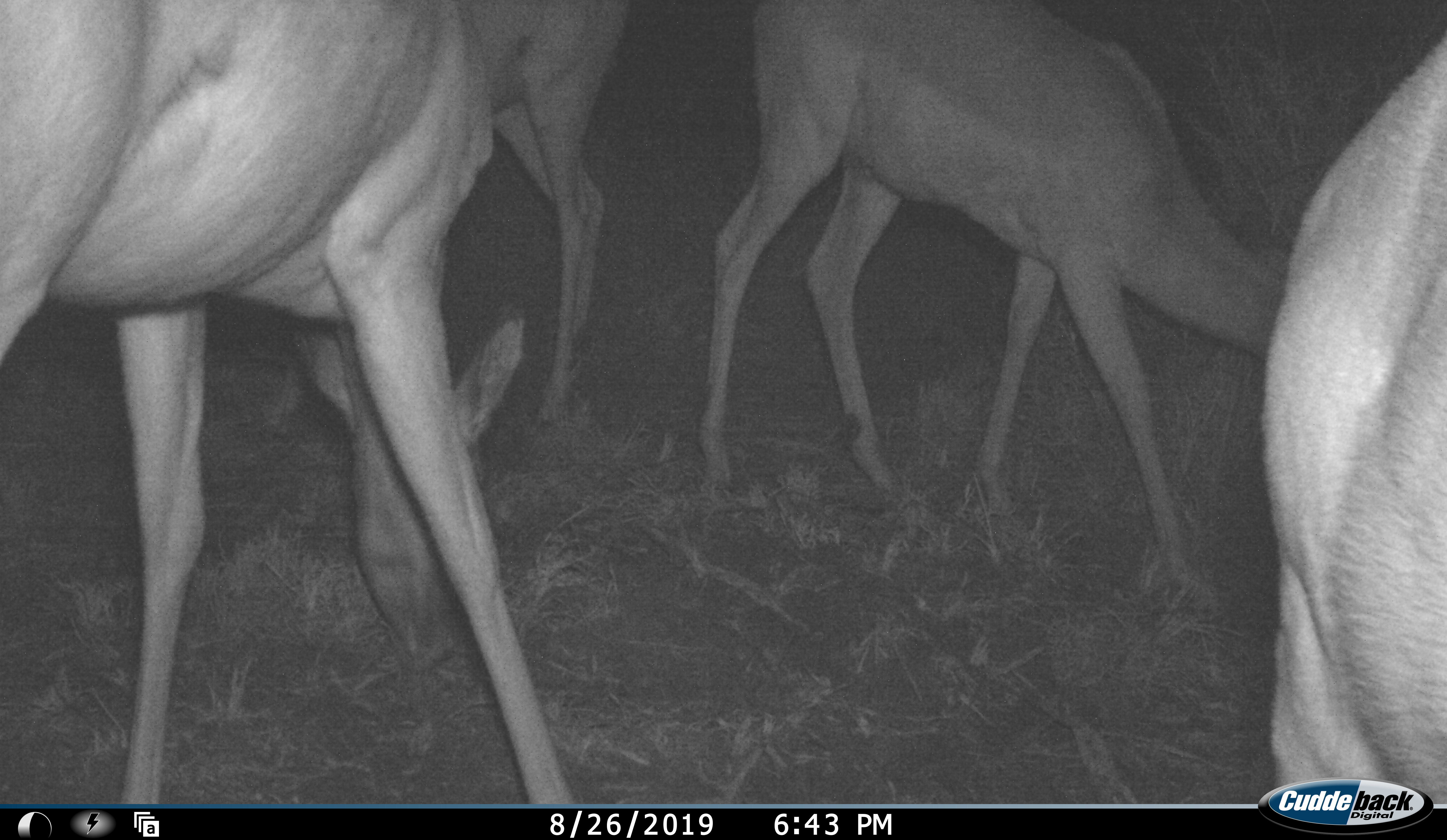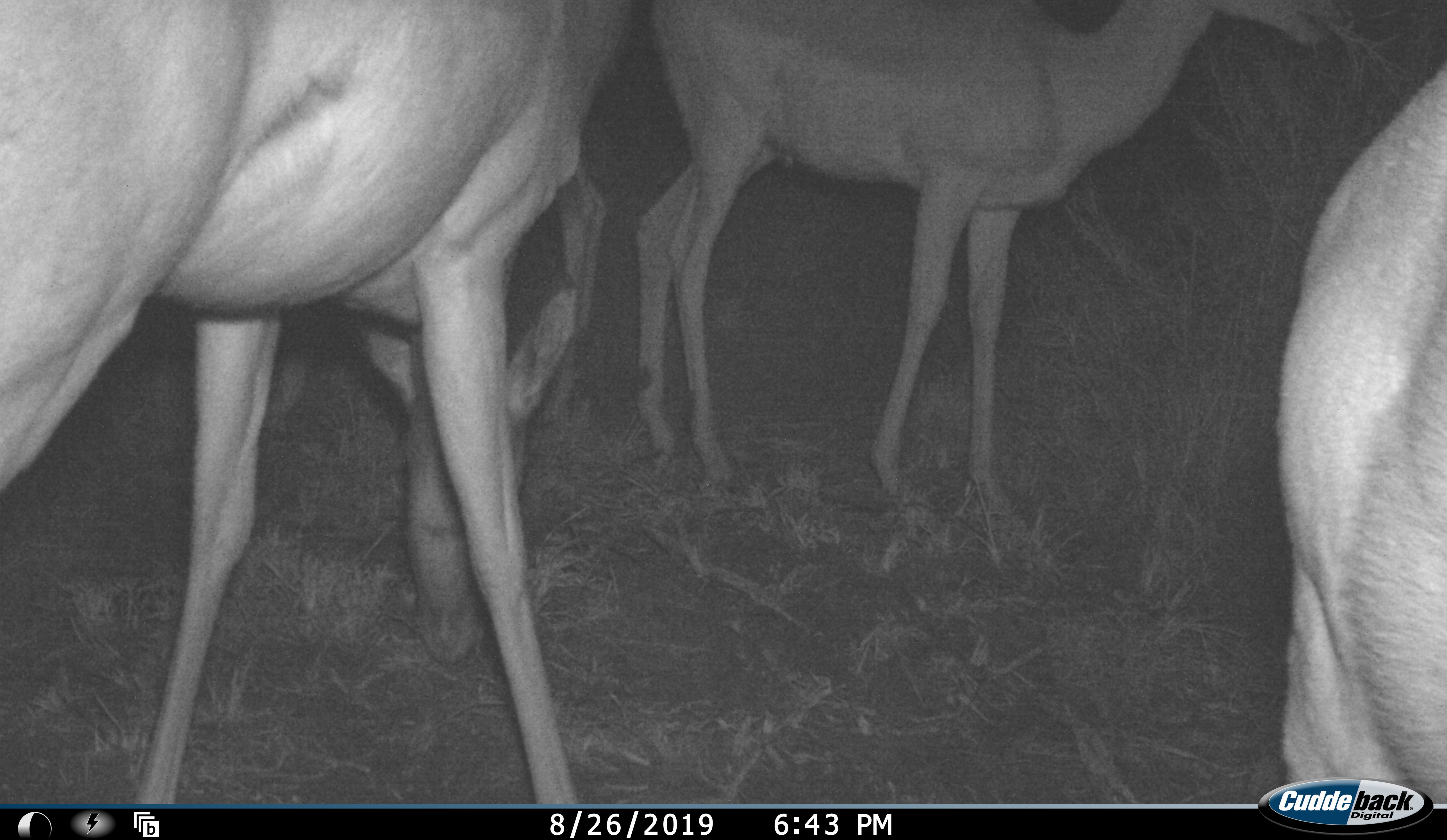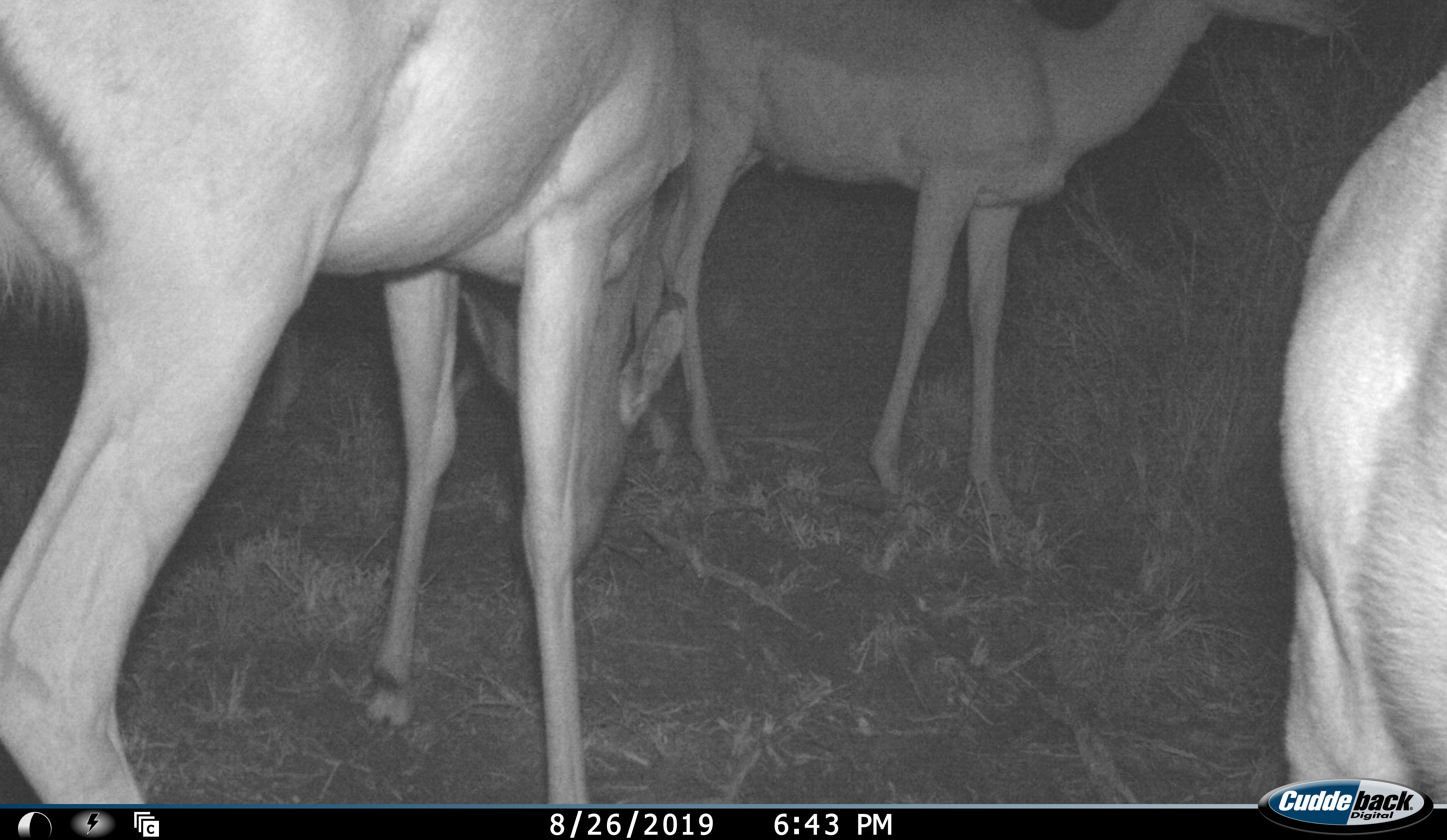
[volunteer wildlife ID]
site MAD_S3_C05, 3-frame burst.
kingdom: Animalia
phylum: Chordata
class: Mammalia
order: Artiodactyla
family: Bovidae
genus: Aepyceros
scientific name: Aepyceros melampus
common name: impala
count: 4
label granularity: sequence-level